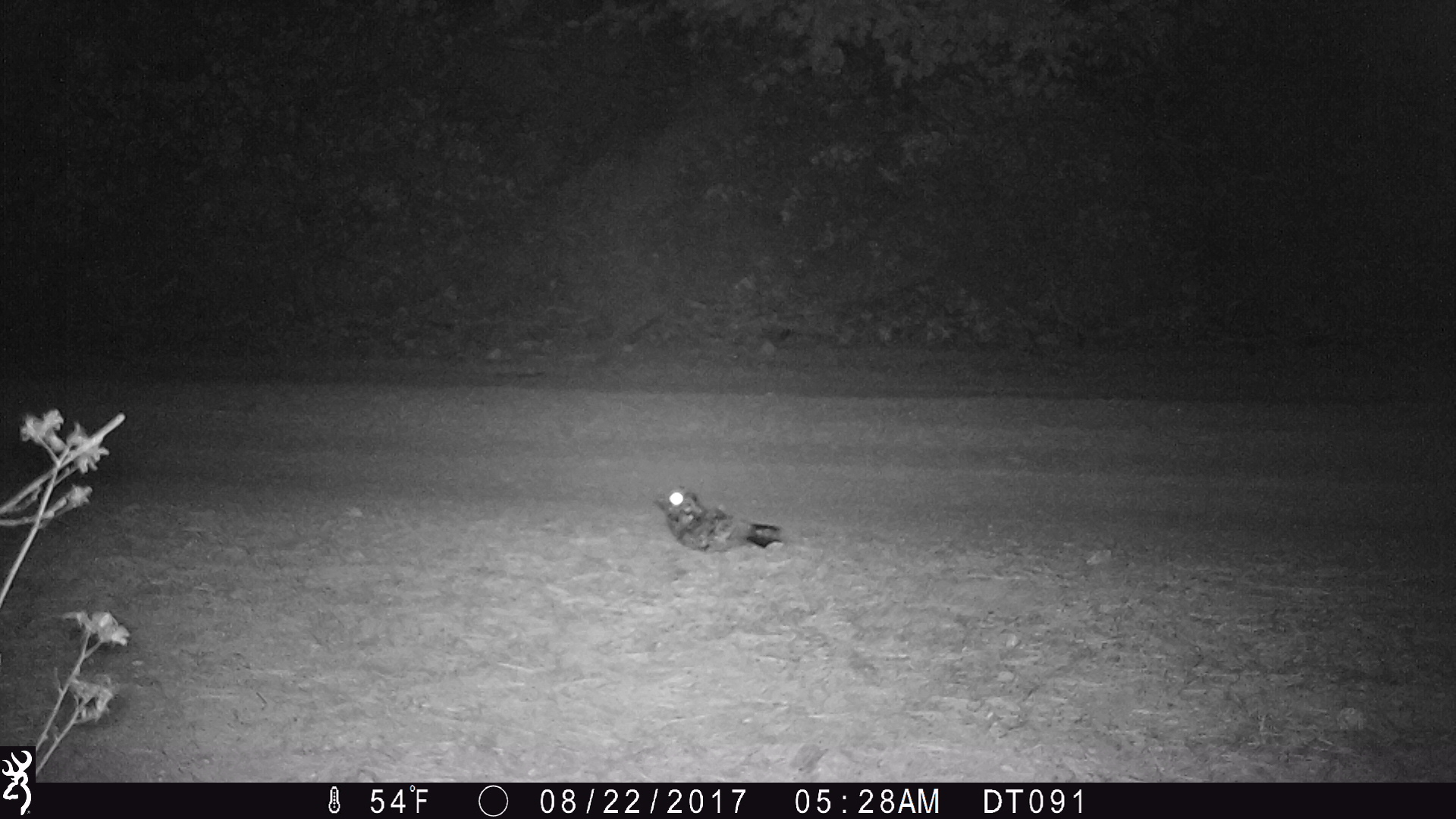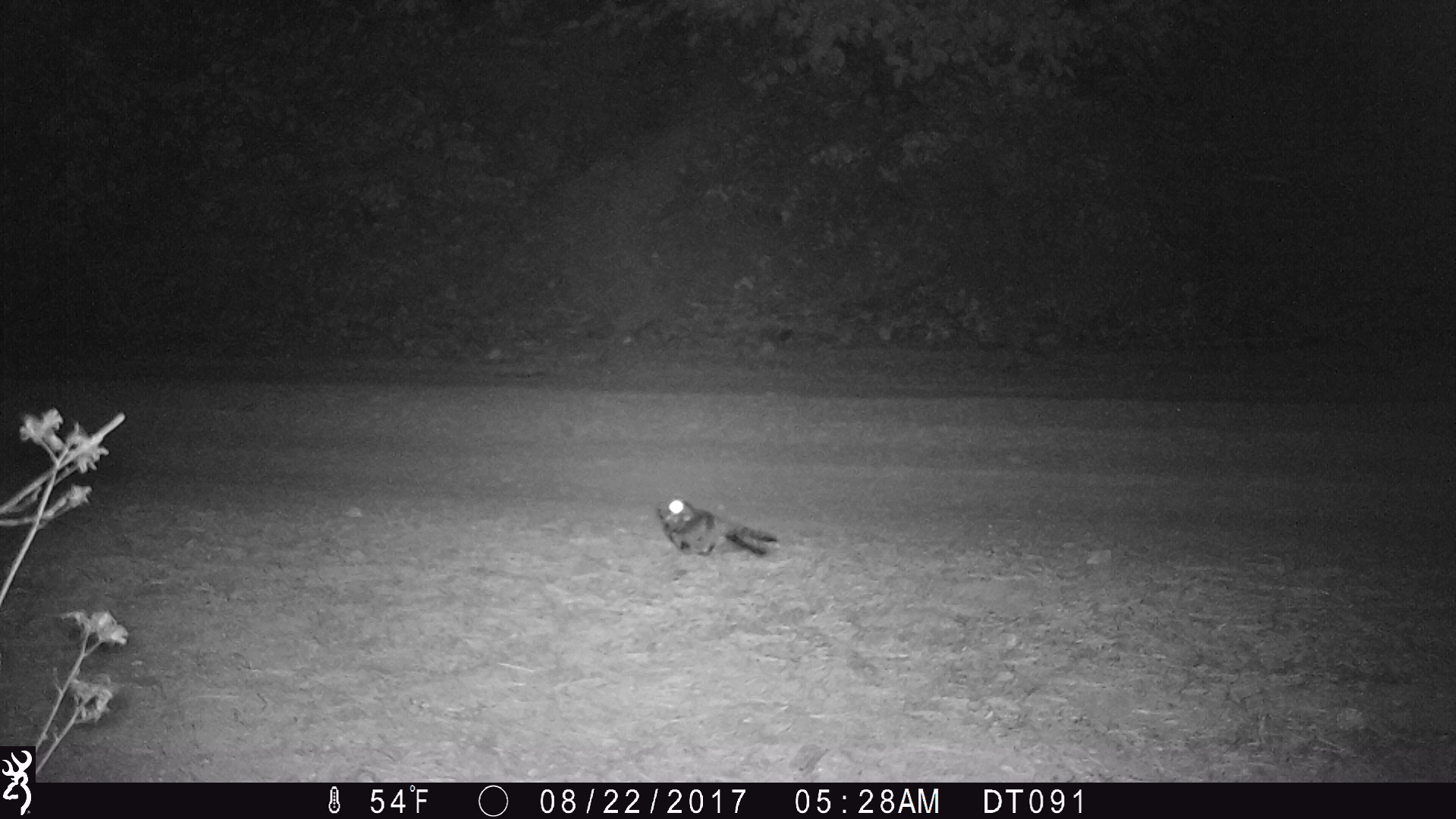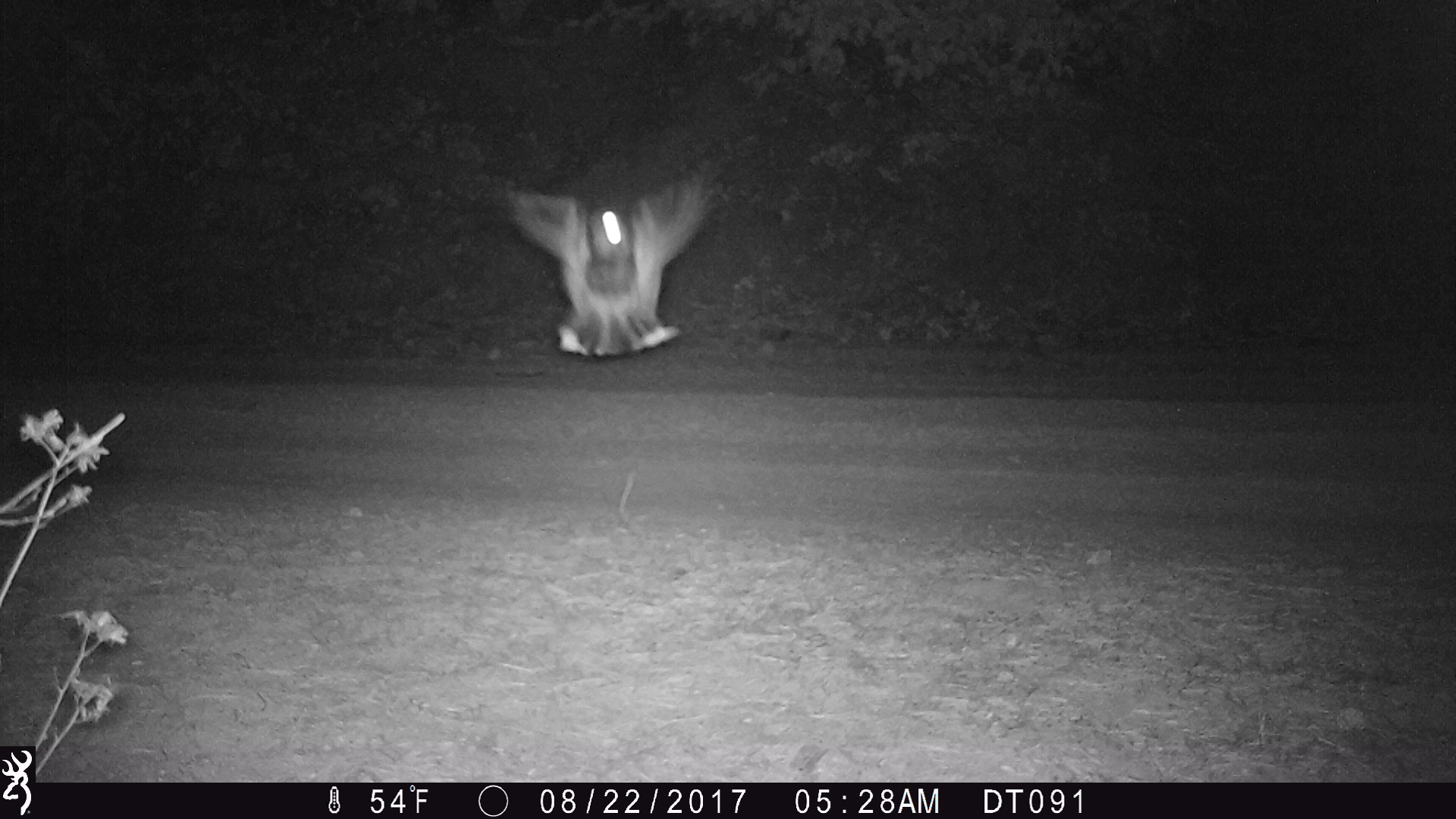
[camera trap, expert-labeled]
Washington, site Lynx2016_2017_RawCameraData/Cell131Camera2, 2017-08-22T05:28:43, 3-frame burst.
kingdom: Animalia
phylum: Chordata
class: Aves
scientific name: Aves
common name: birds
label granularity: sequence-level